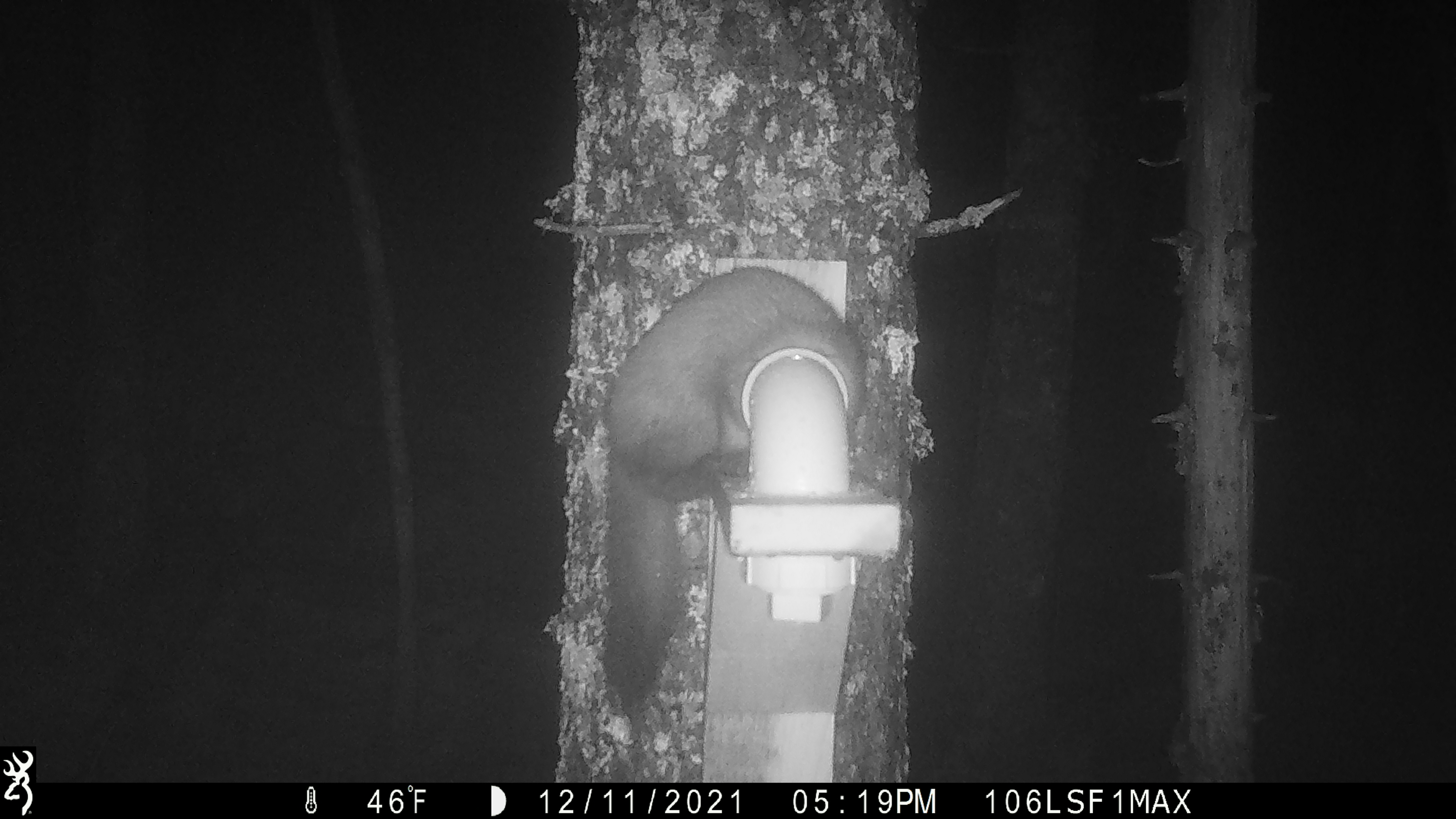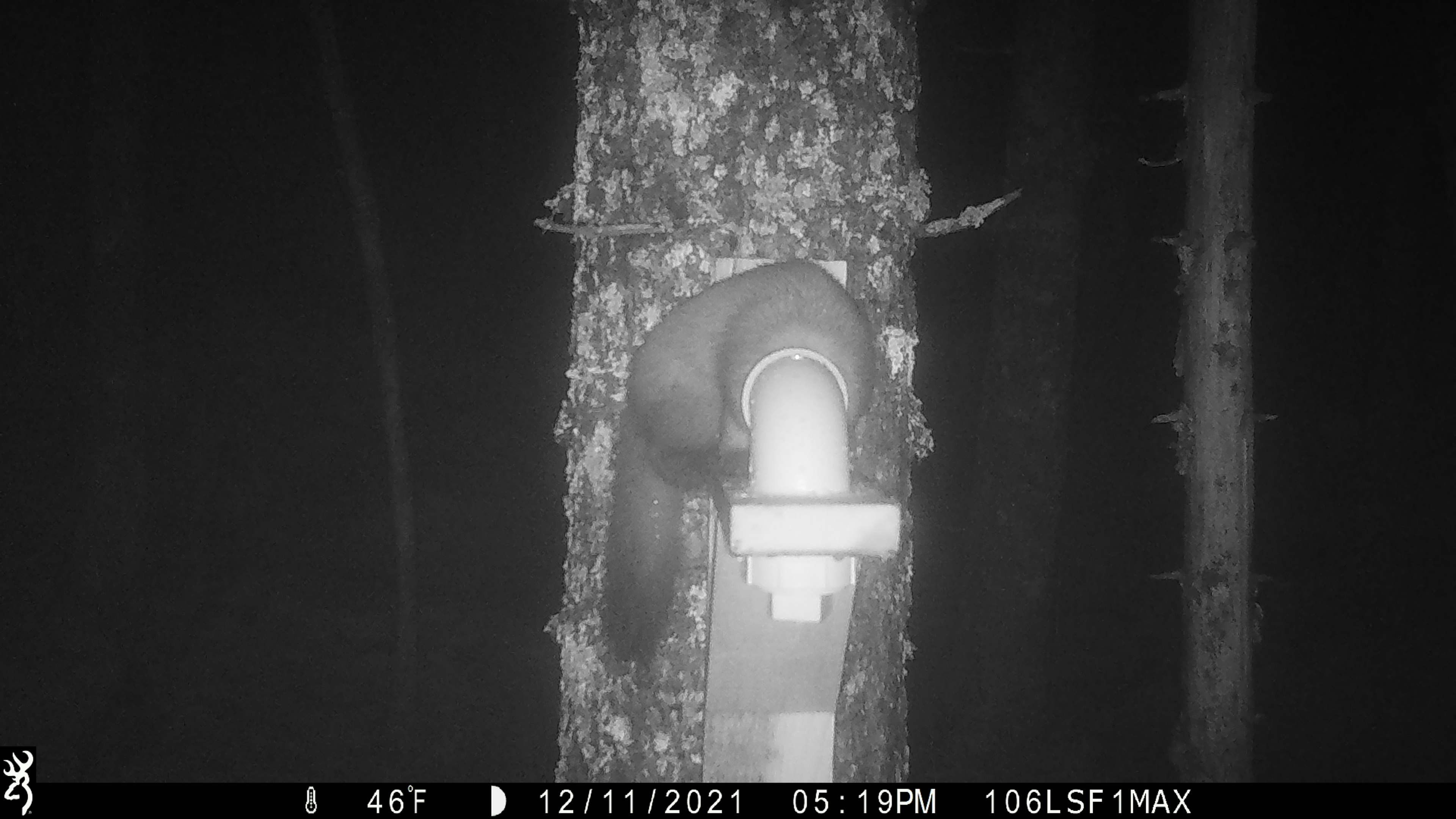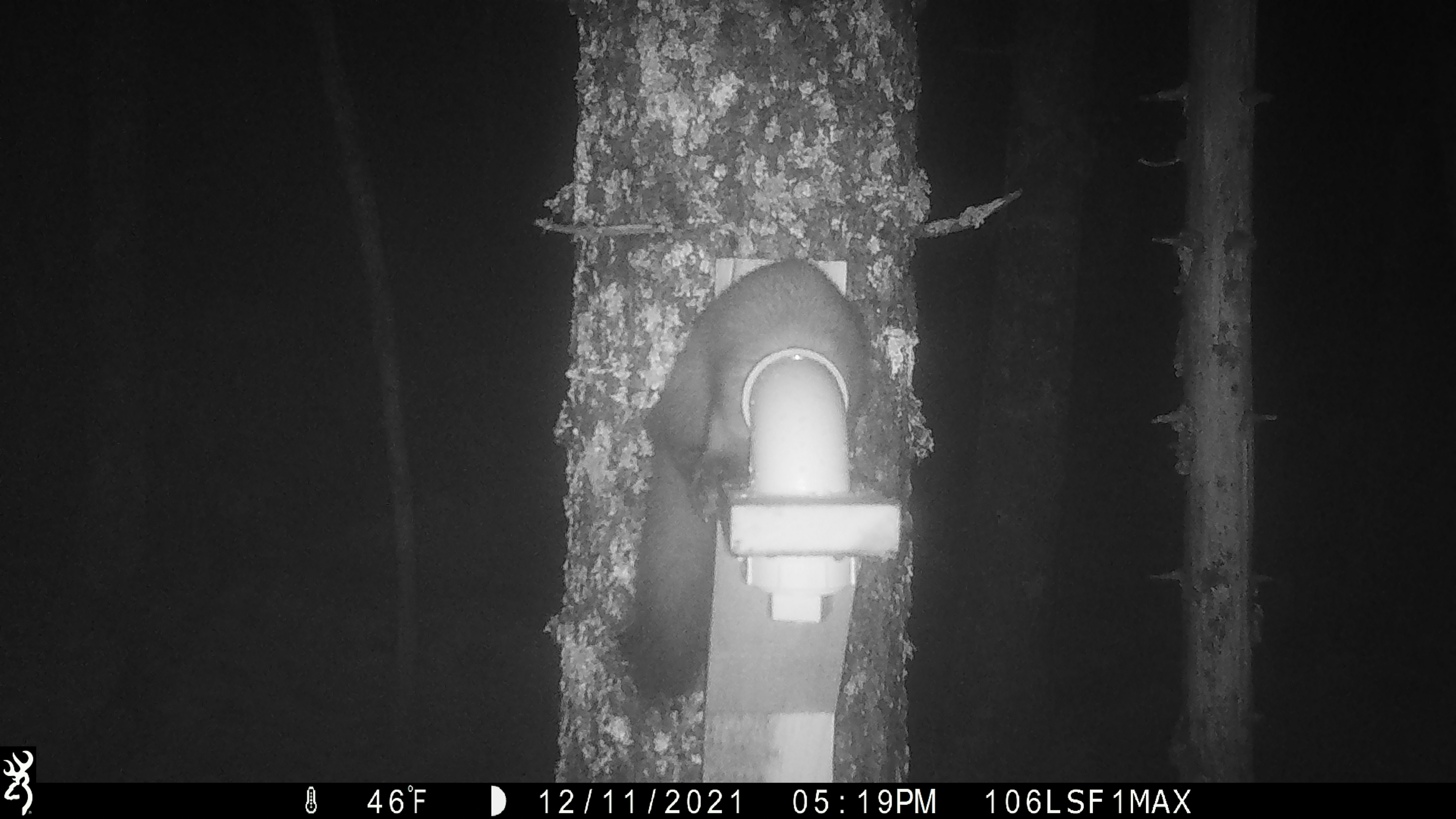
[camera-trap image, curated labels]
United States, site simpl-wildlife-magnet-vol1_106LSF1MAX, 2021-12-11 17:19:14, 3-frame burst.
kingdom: Animalia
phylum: Chordata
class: Mammalia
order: Carnivora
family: Mustelidae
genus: Martes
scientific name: Martes americana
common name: american marten